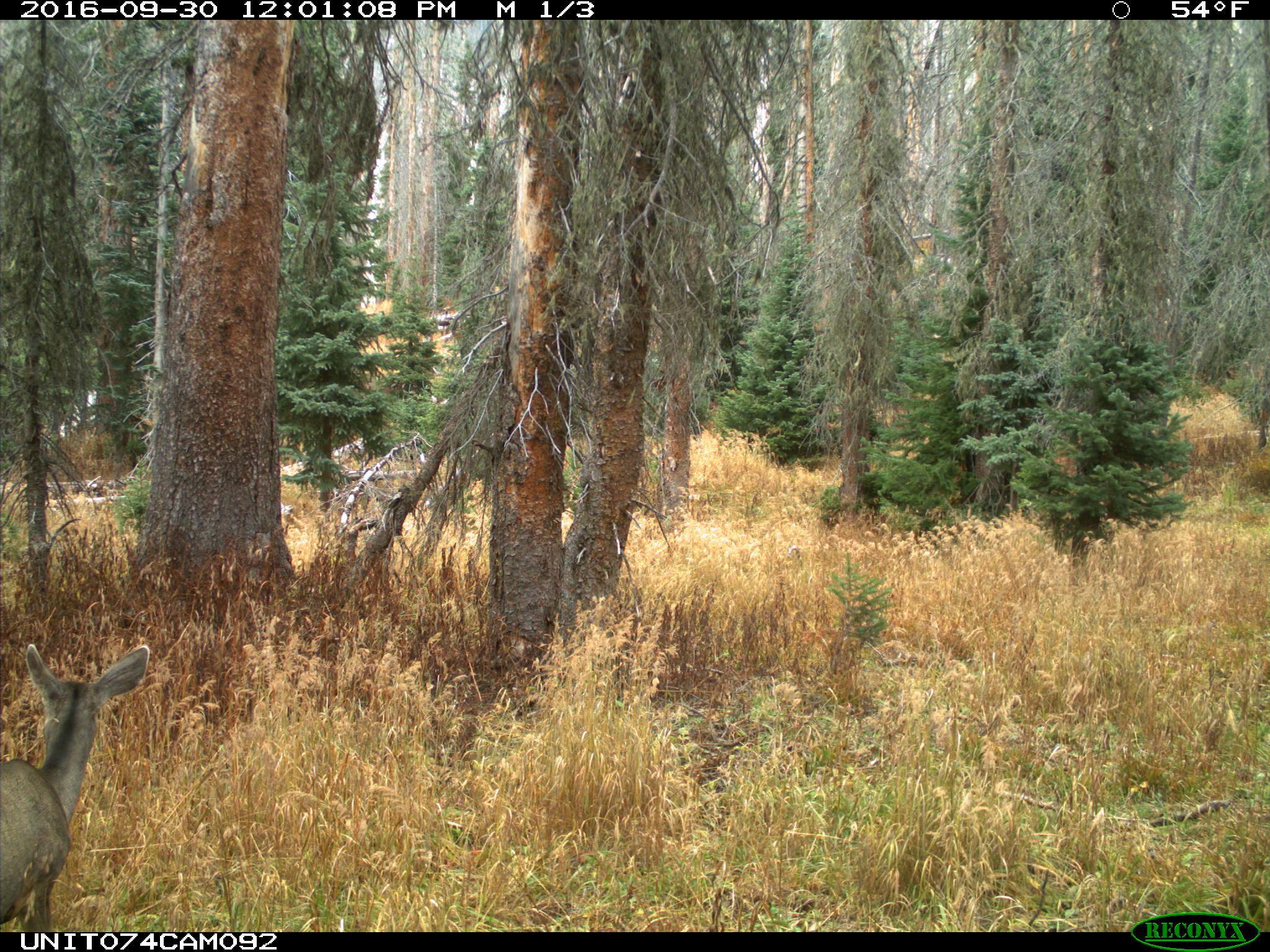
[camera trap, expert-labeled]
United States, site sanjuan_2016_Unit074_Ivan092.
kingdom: Animalia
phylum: Chordata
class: Mammalia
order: Artiodactyla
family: Cervidae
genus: Odocoileus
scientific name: Odocoileus hemionus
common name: mule deer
Odocoileus hemionus (mule deer).